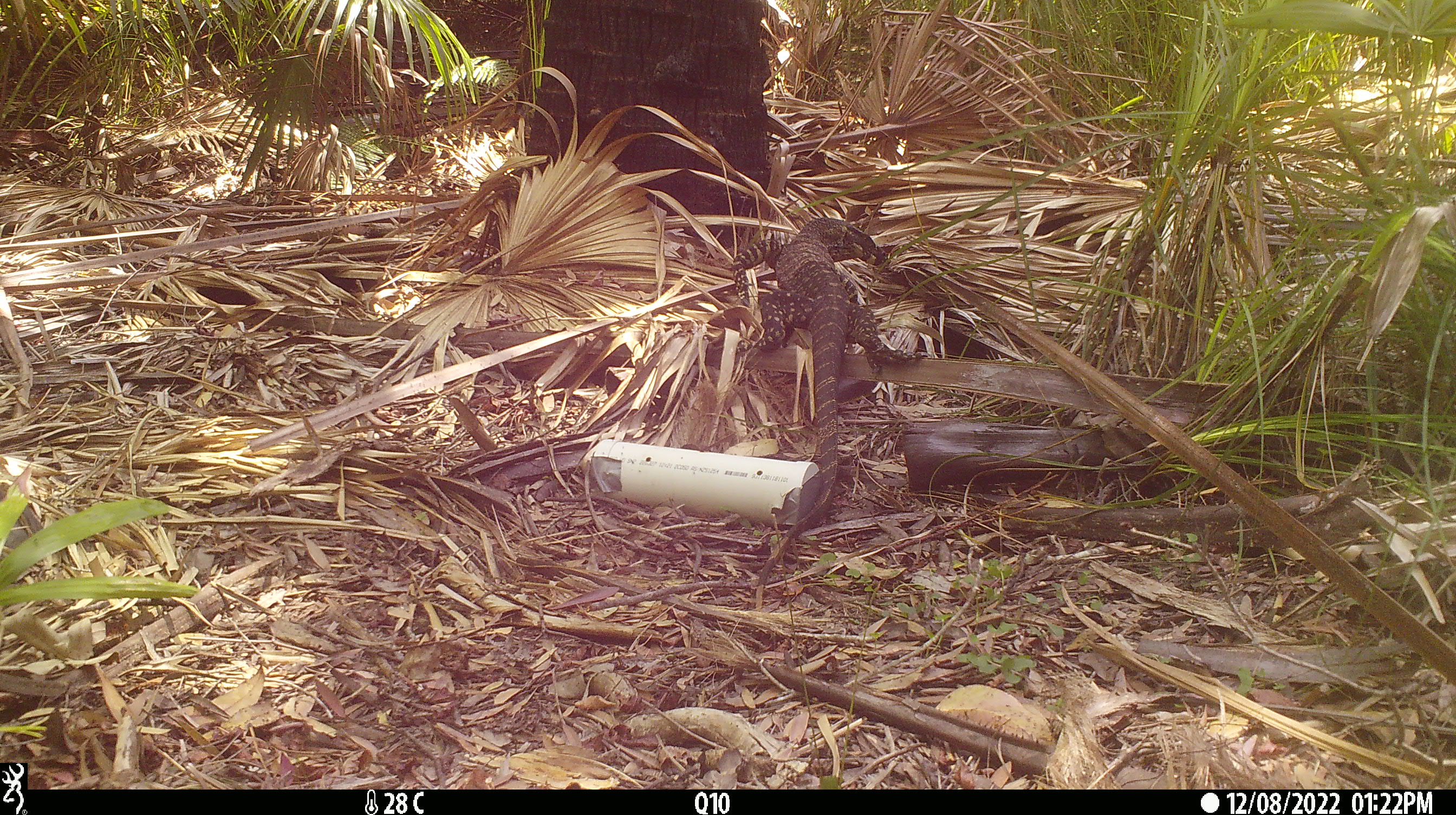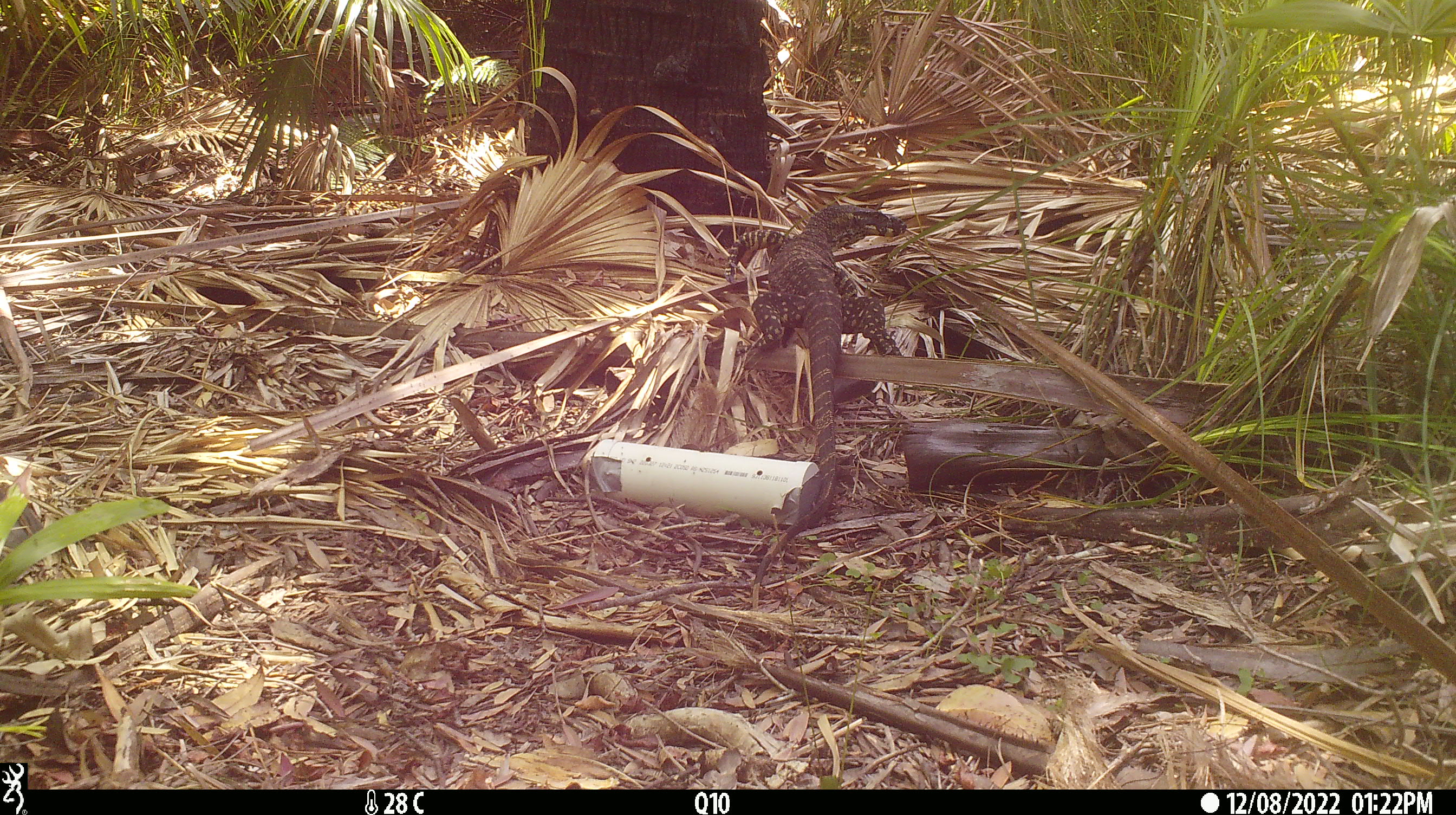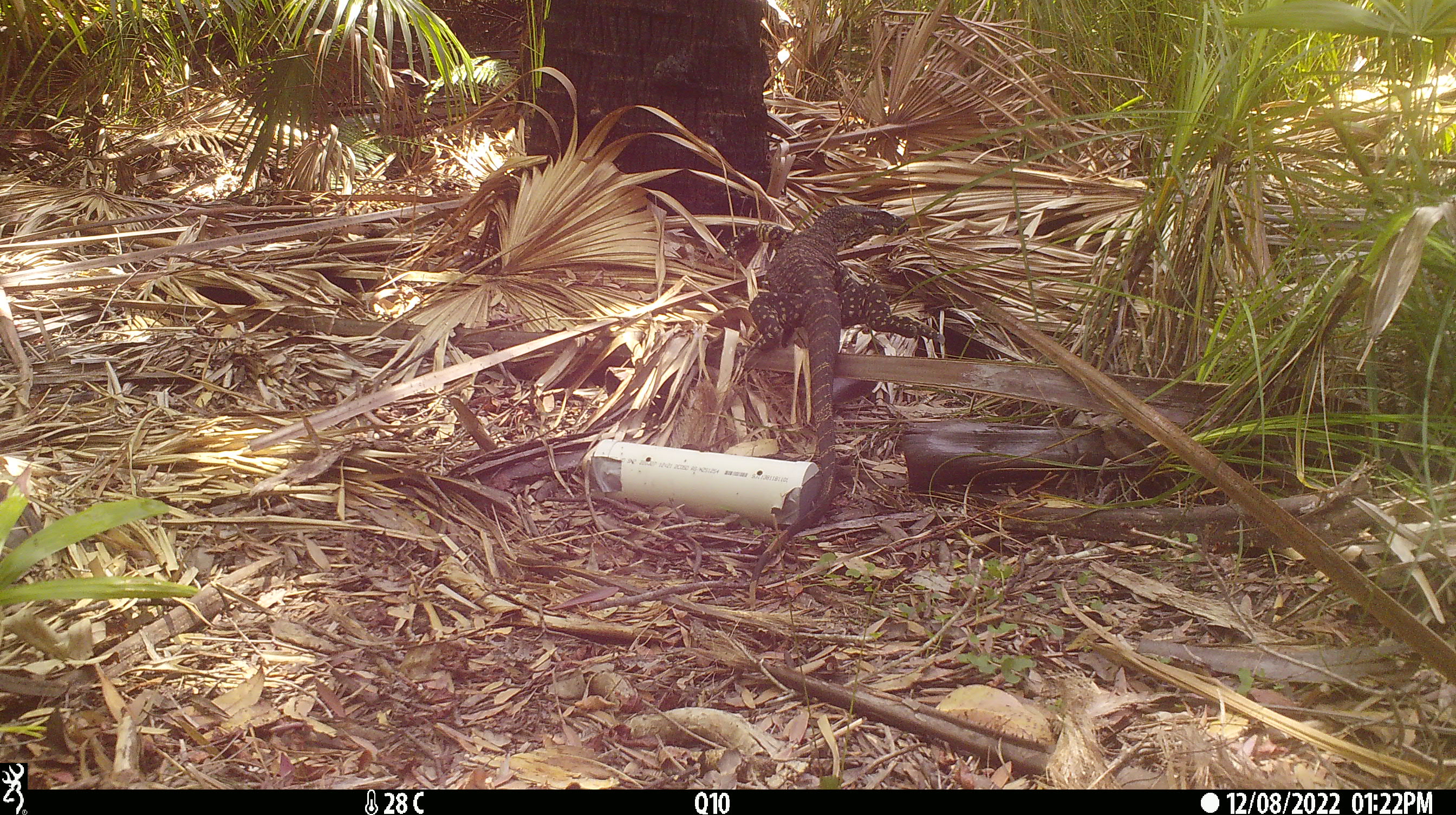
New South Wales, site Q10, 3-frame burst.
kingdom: Animalia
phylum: Chordata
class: Reptilia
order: Squamata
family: Varanidae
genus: Varanus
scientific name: Varanus varius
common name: lace monitor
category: goanna